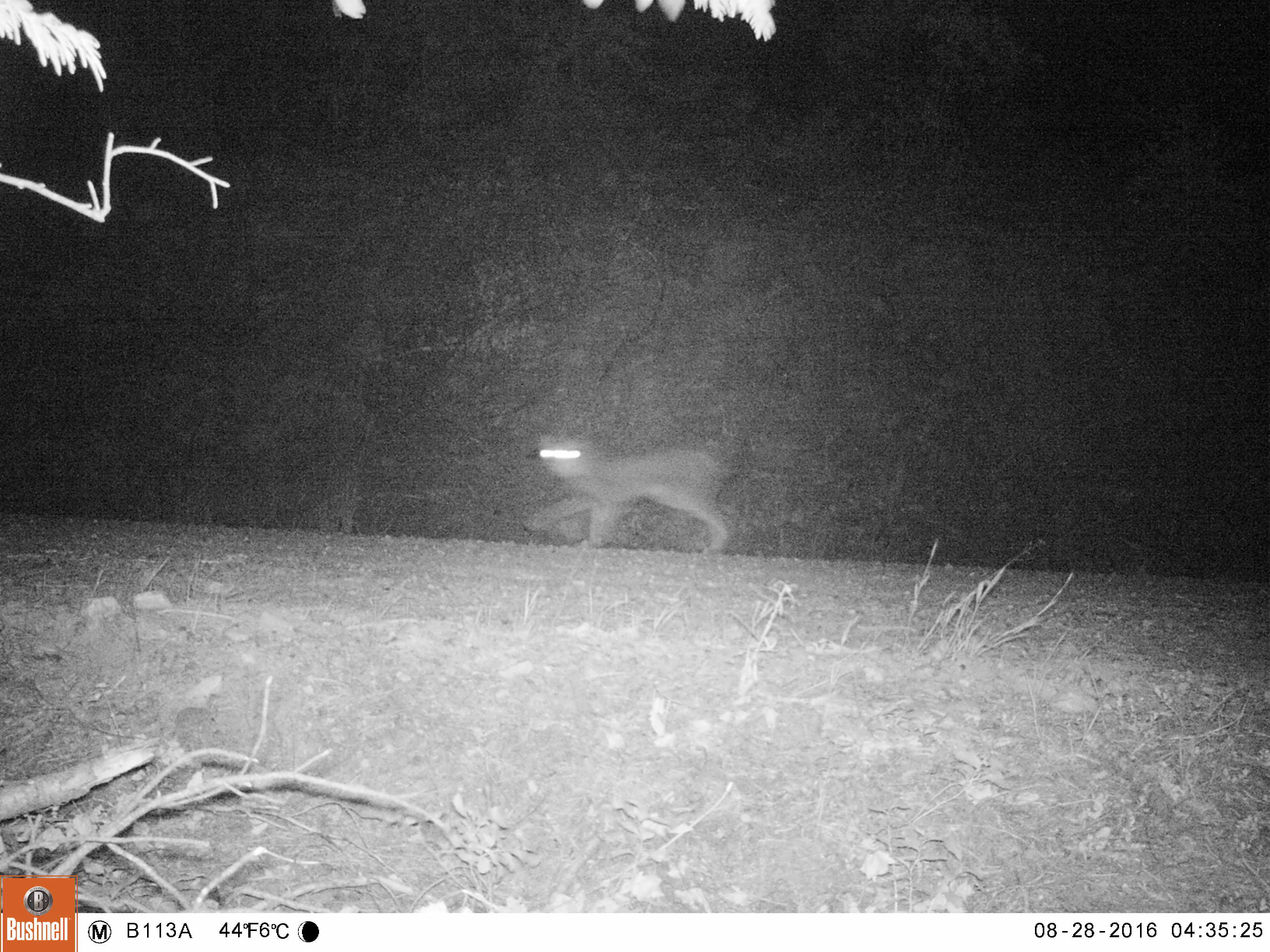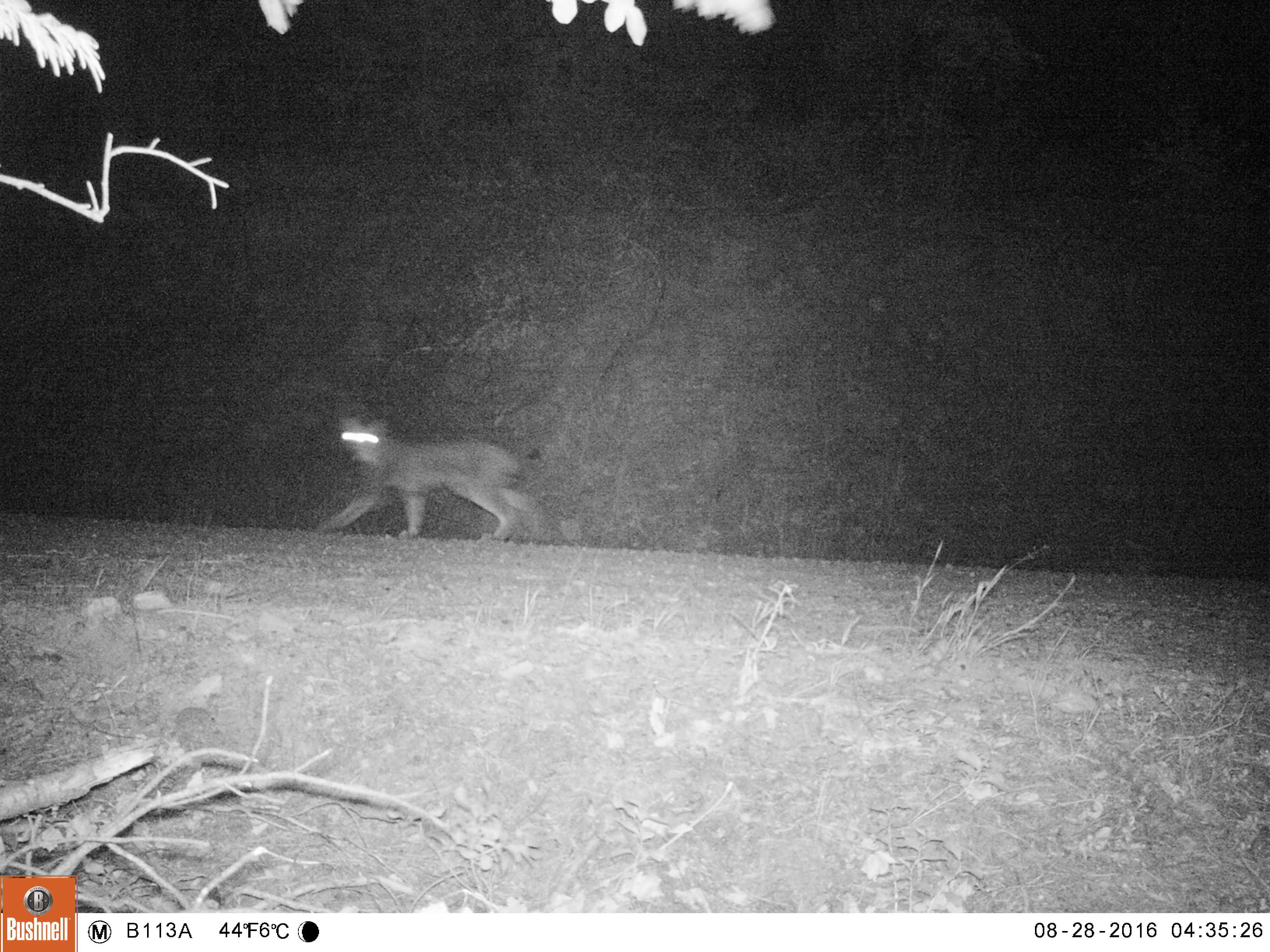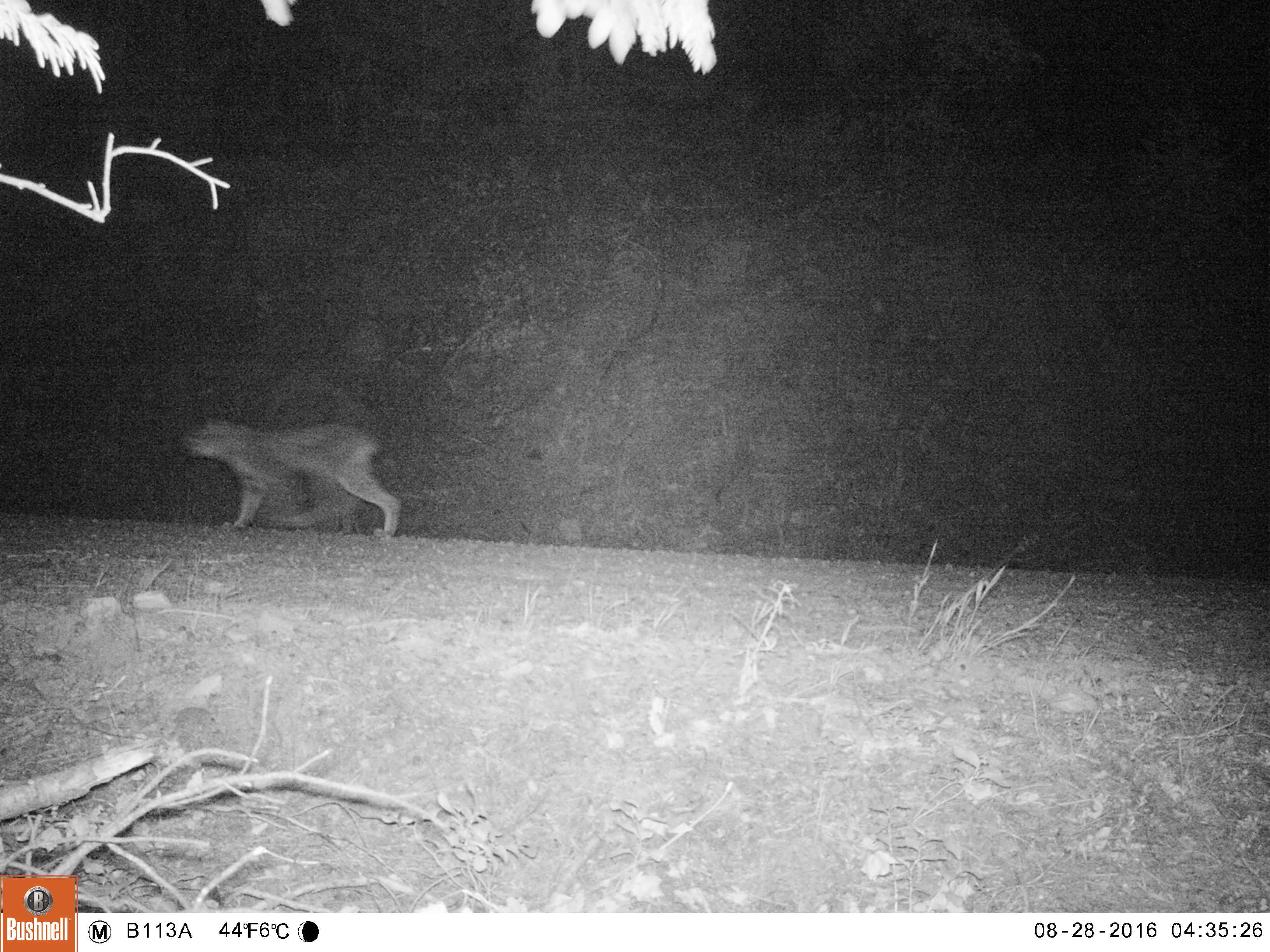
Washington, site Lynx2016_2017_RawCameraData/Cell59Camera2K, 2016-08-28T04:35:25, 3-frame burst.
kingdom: Animalia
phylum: Chordata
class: Mammalia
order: Carnivora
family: Felidae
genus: Lynx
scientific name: Lynx canadensis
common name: canada lynx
Lynx canadensis (canada lynx). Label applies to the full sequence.